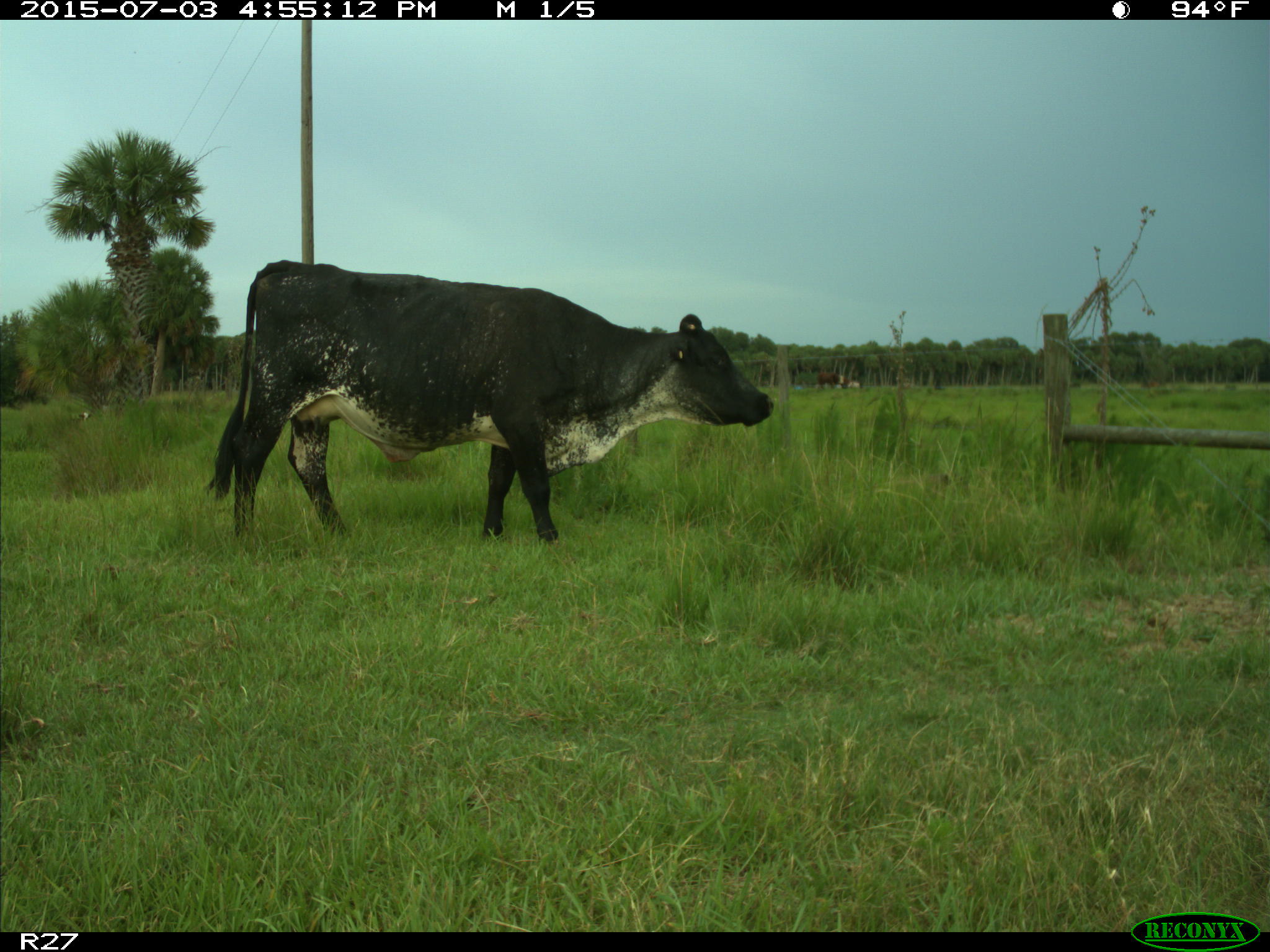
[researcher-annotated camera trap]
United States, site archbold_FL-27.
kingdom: Animalia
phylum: Chordata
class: Mammalia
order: Artiodactyla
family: Bovidae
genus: Bos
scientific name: Bos taurus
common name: domestic cow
Bos taurus (domestic cow).